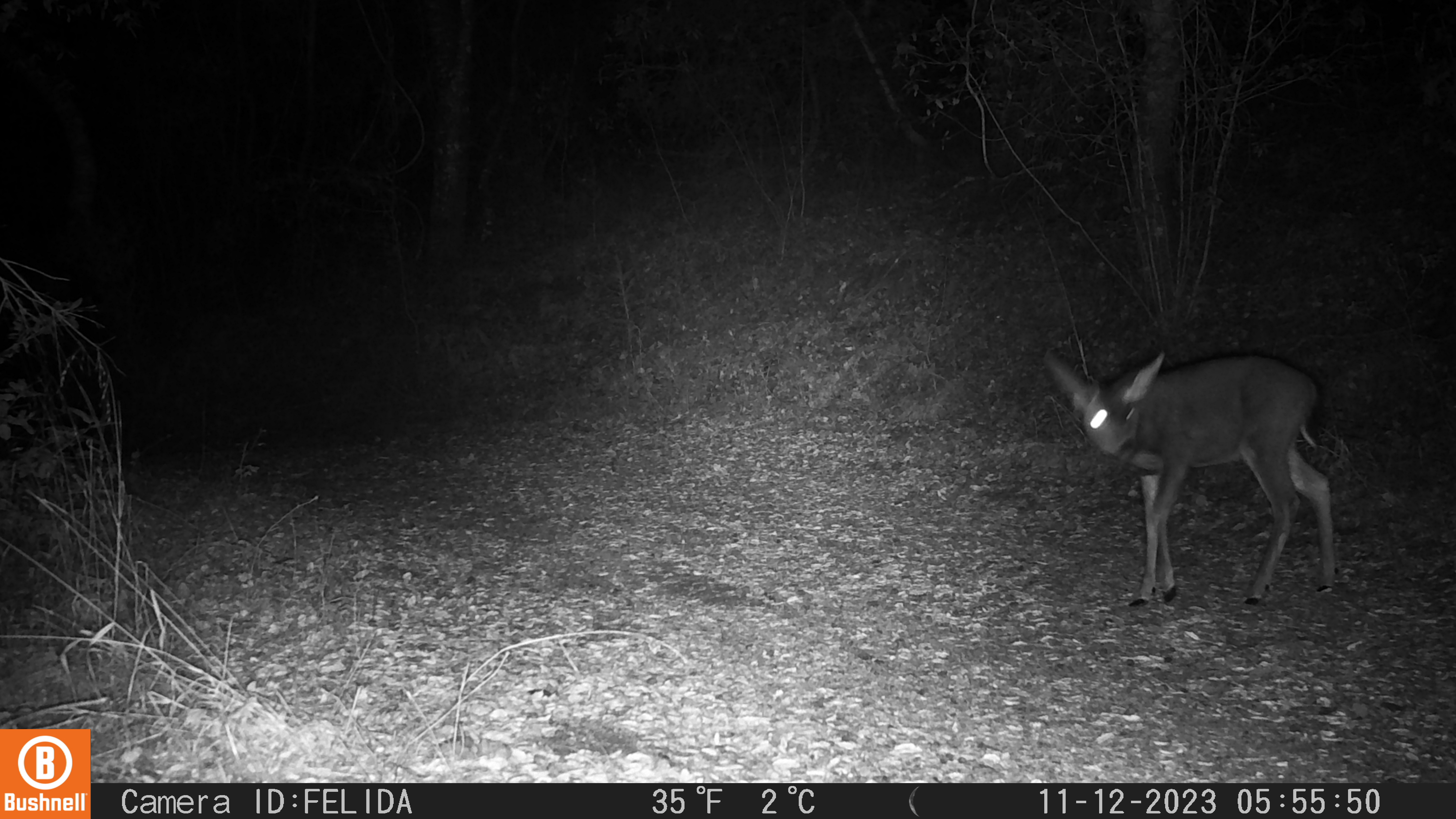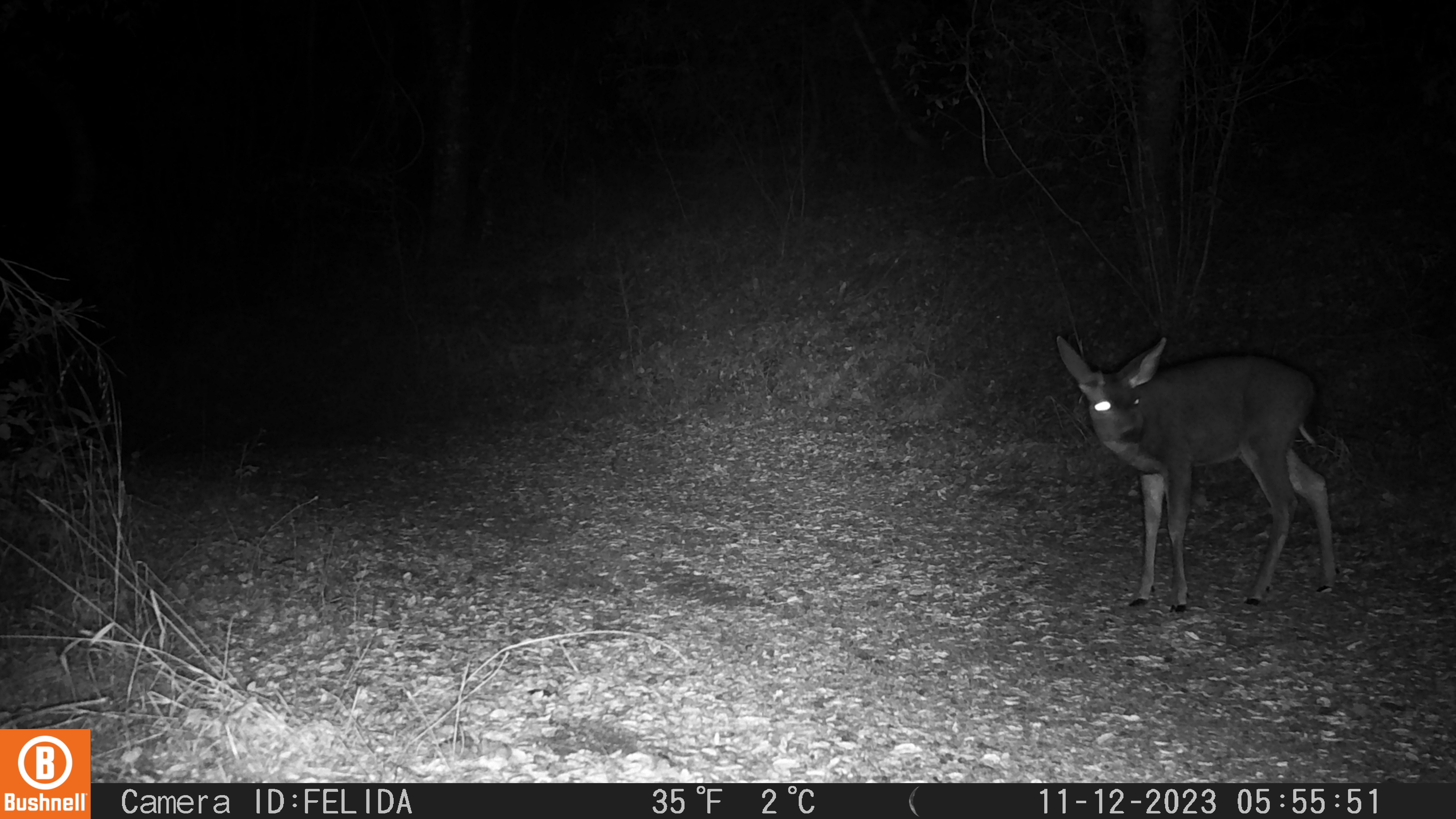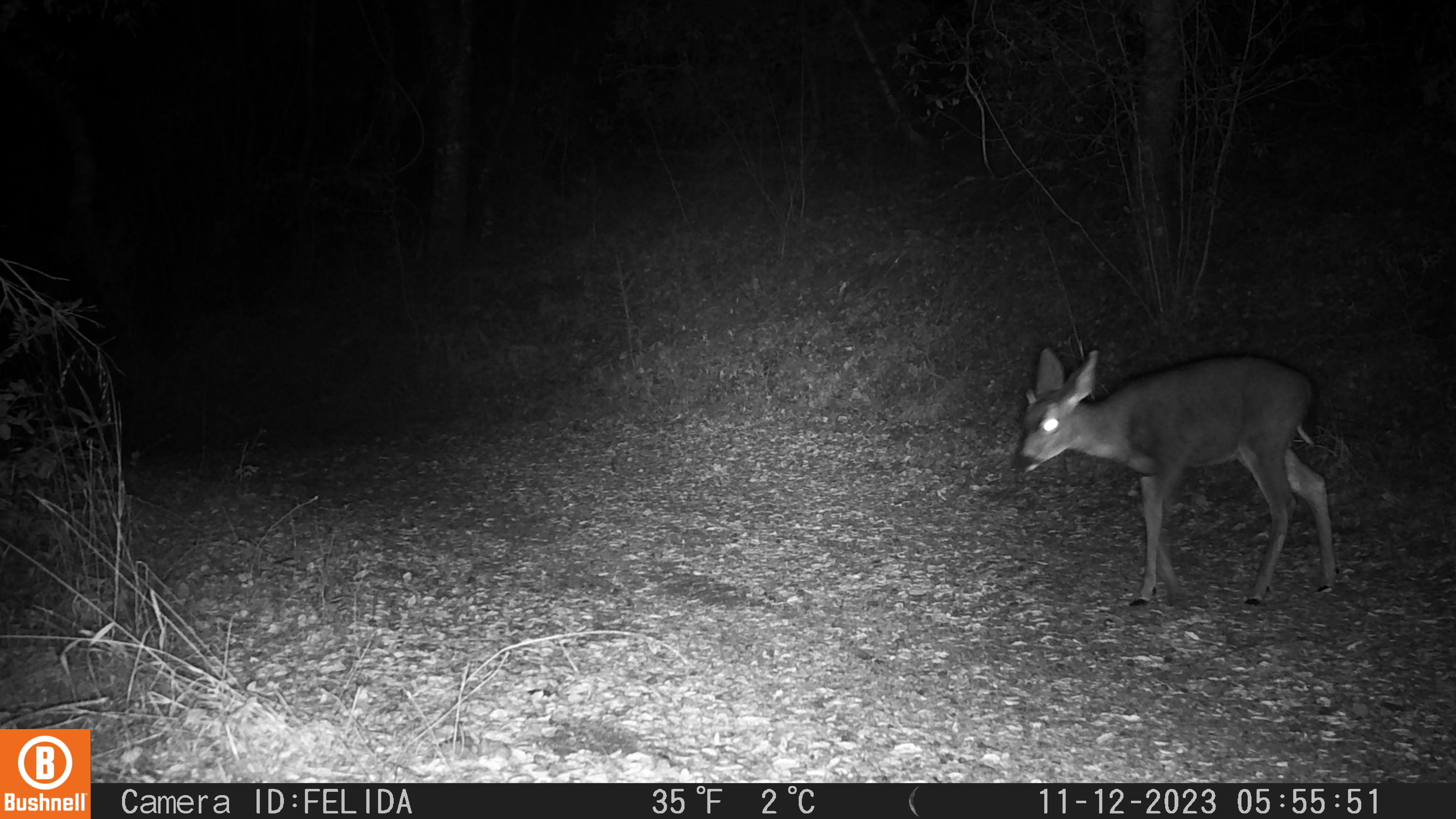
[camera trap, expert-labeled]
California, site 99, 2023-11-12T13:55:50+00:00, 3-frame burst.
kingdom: Animalia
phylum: Chordata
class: Mammalia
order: Artiodactyla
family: Cervidae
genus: Odocoileus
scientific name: Odocoileus hemionus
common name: mule deer